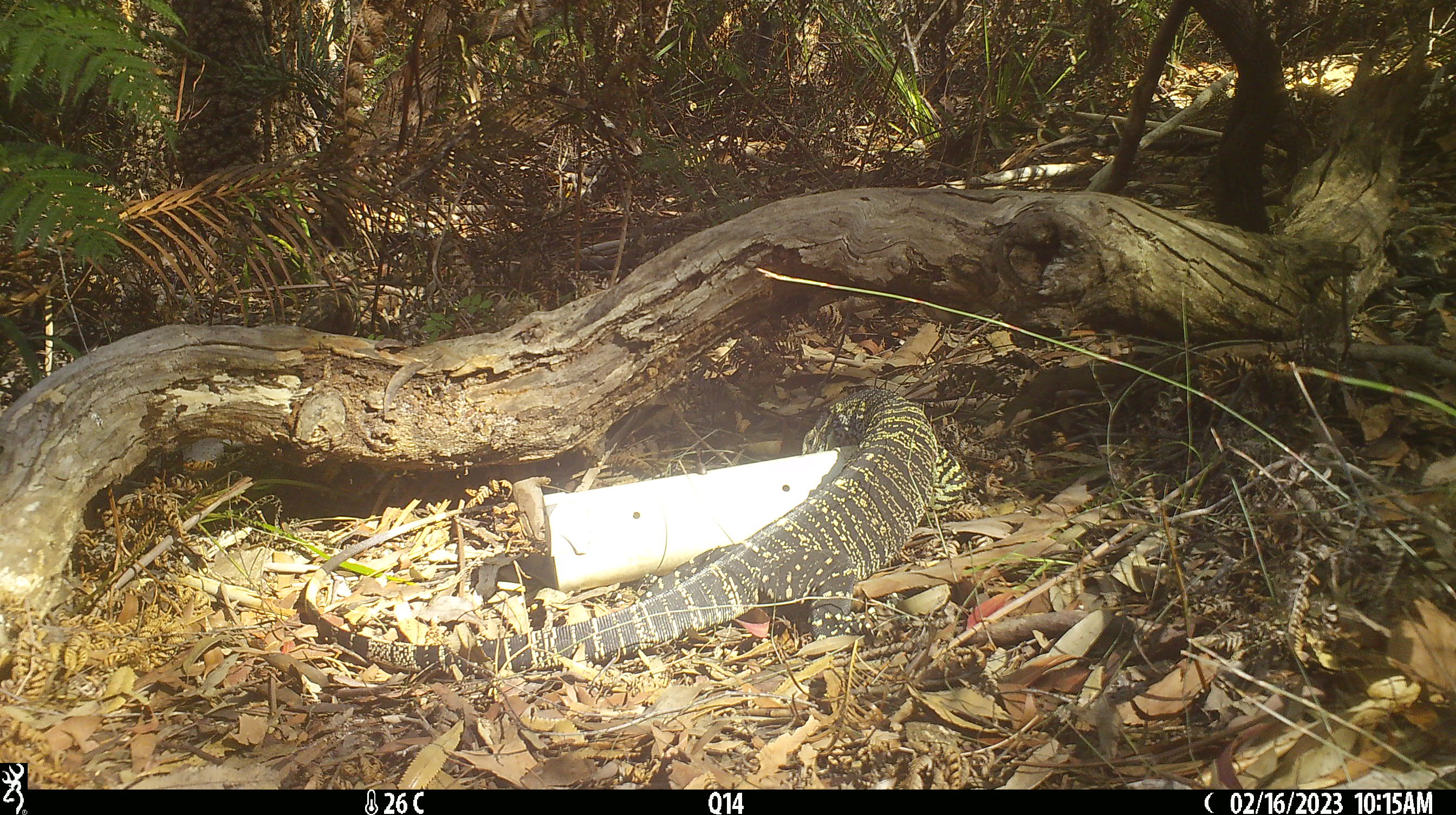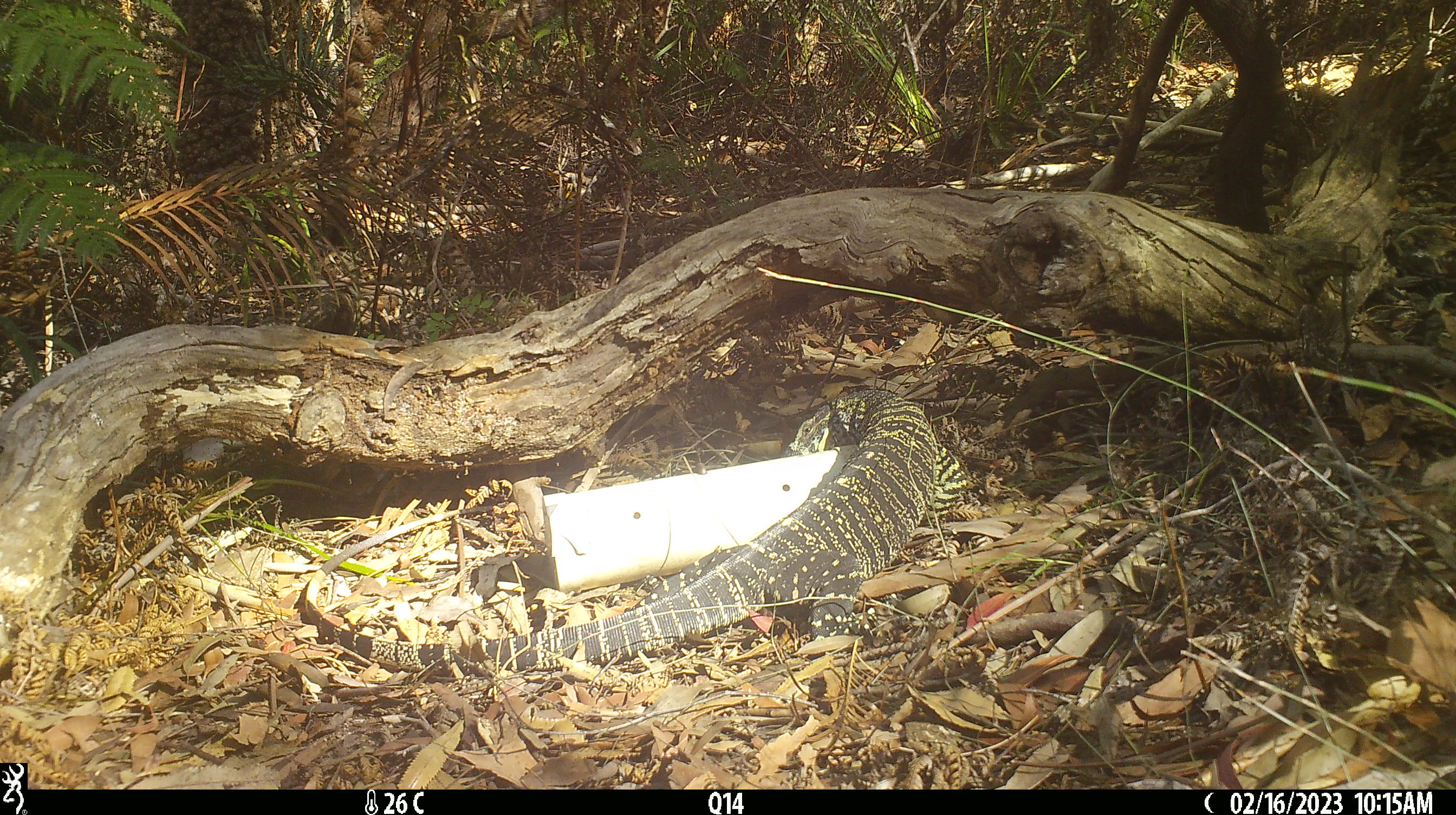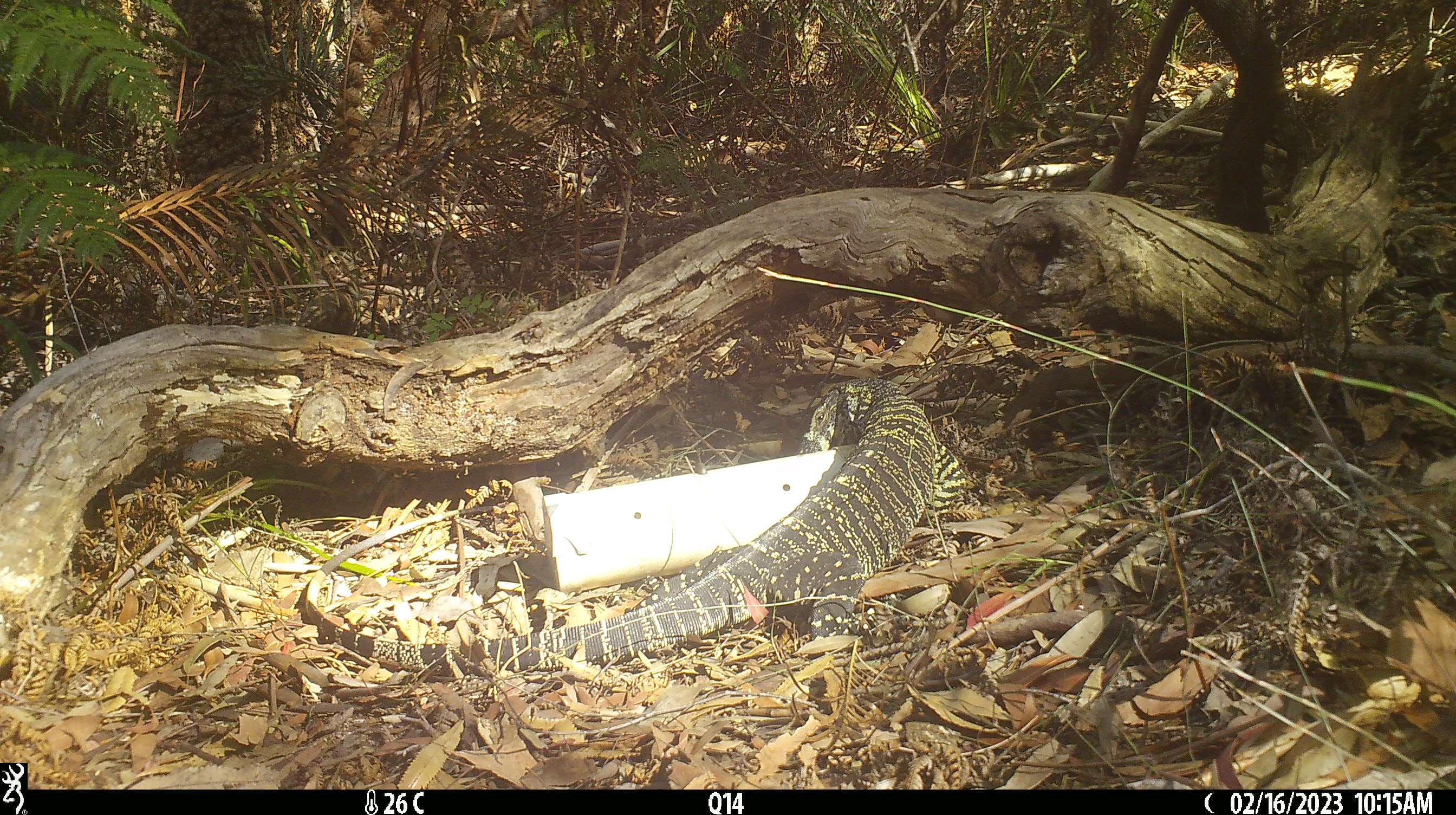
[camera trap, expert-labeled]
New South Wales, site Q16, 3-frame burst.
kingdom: Animalia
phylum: Chordata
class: Reptilia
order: Squamata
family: Varanidae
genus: Varanus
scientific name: Varanus varius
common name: lace monitor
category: goanna